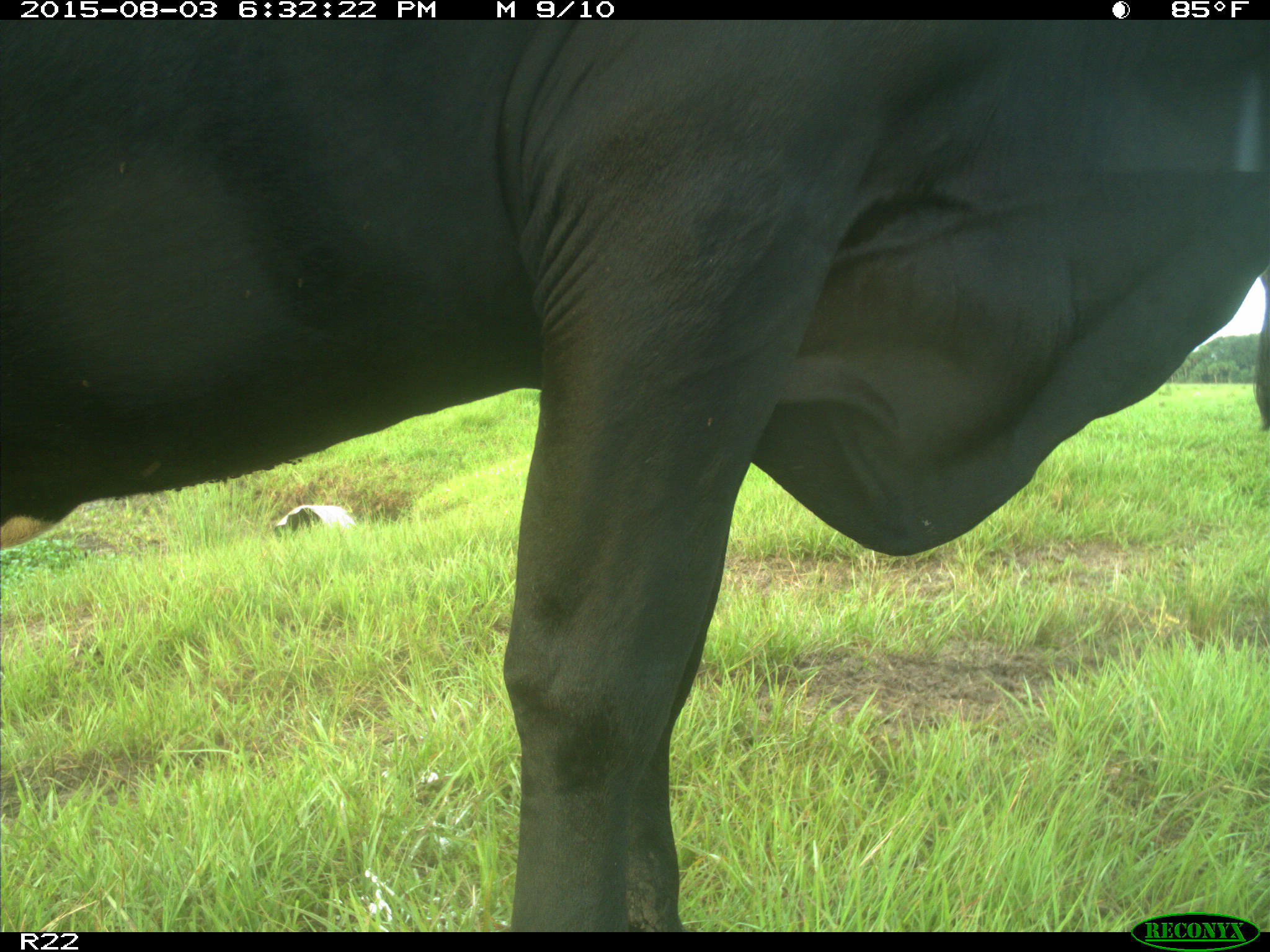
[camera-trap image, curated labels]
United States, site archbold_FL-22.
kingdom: Animalia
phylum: Chordata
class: Mammalia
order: Artiodactyla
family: Bovidae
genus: Bos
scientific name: Bos taurus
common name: domestic cow